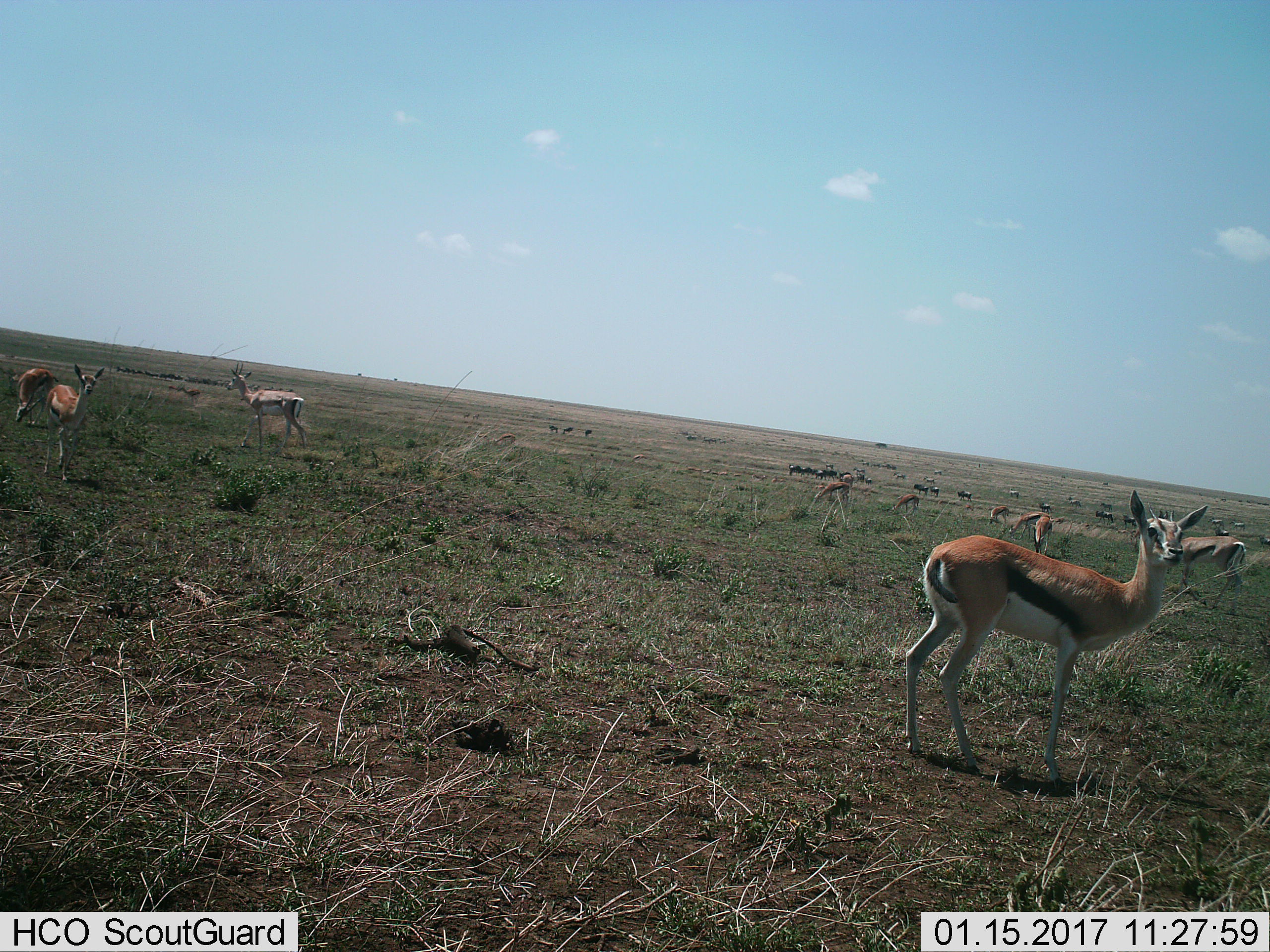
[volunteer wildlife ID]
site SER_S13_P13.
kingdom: Animalia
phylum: Chordata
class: Mammalia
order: Artiodactyla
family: Bovidae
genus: Eudorcas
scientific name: Eudorcas thomsonii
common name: thomson's gazelle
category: gazellethomsons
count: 11-50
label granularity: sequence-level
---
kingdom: Animalia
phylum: Chordata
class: Mammalia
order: Artiodactyla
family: Bovidae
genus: Connochaetes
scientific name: Connochaetes taurinus taurinus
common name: blue wildebeest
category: wildebeestblue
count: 11-50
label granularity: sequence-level